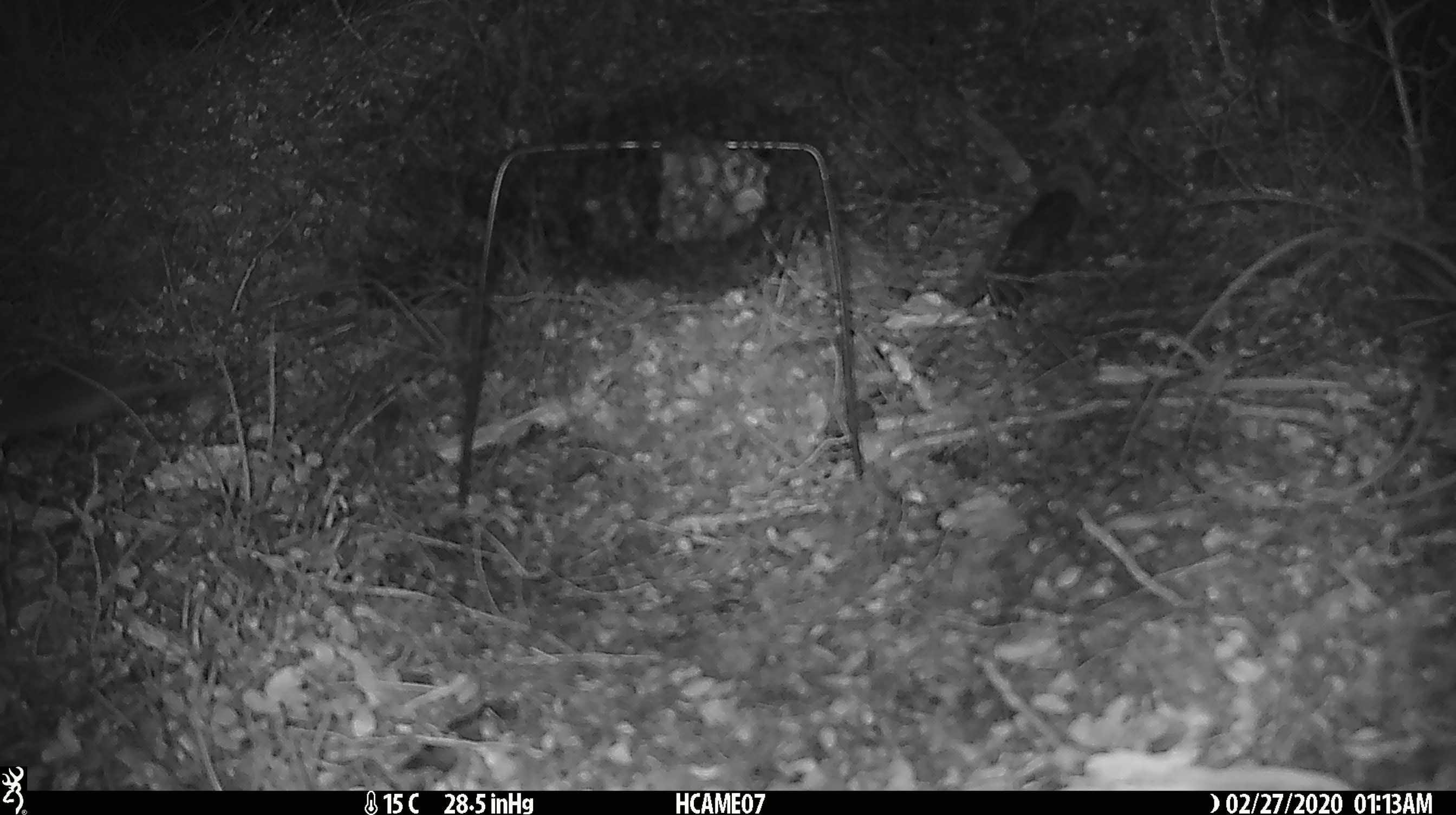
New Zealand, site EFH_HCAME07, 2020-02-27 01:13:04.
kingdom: Animalia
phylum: Chordata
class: Mammalia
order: Rodentia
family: Muridae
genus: Mus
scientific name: Mus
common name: mouse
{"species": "mouse (Mus)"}